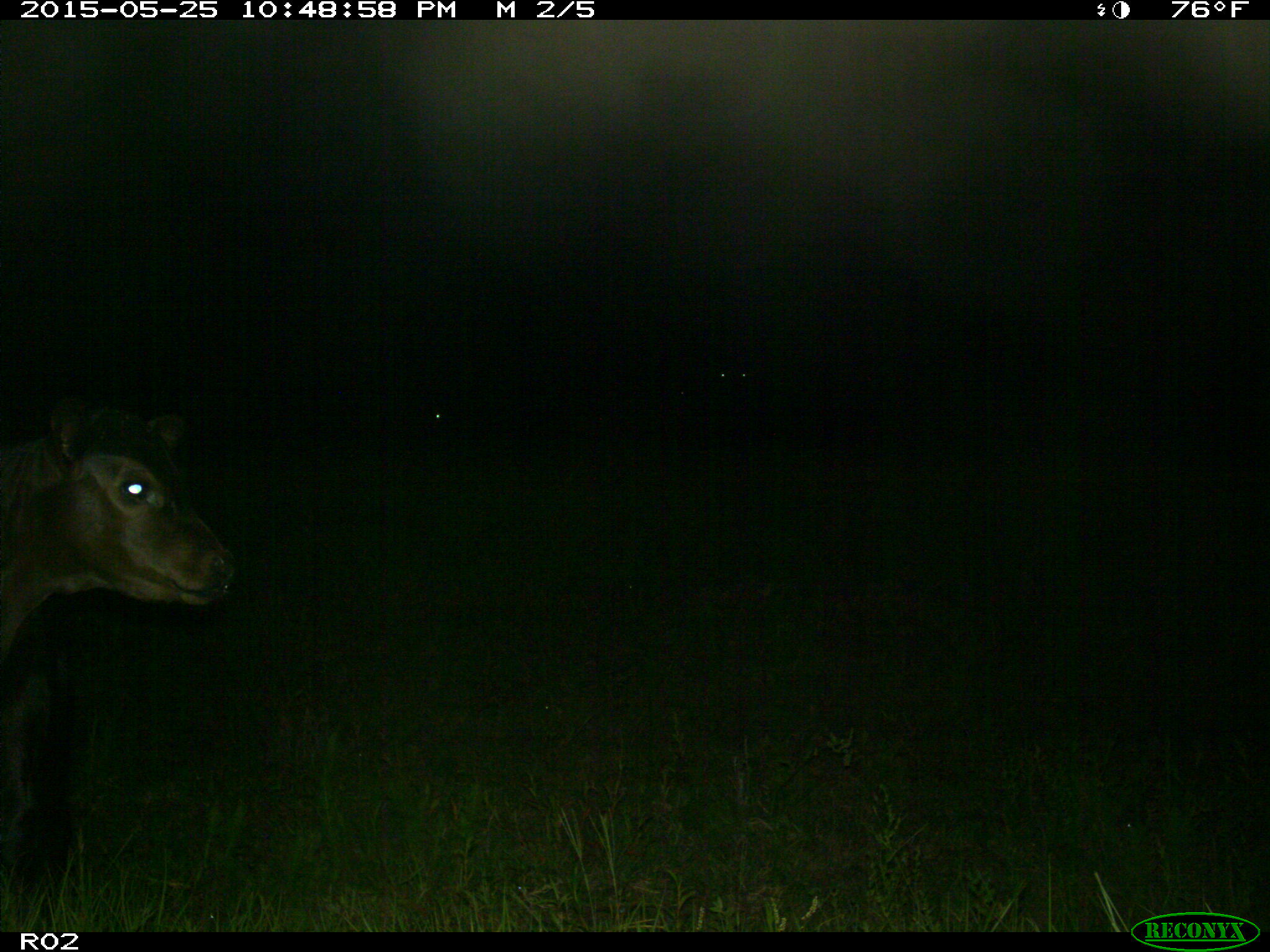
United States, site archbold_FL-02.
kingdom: Animalia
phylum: Chordata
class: Mammalia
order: Artiodactyla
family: Bovidae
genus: Bos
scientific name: Bos taurus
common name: domestic cow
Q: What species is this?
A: Bos taurus (domestic cow).